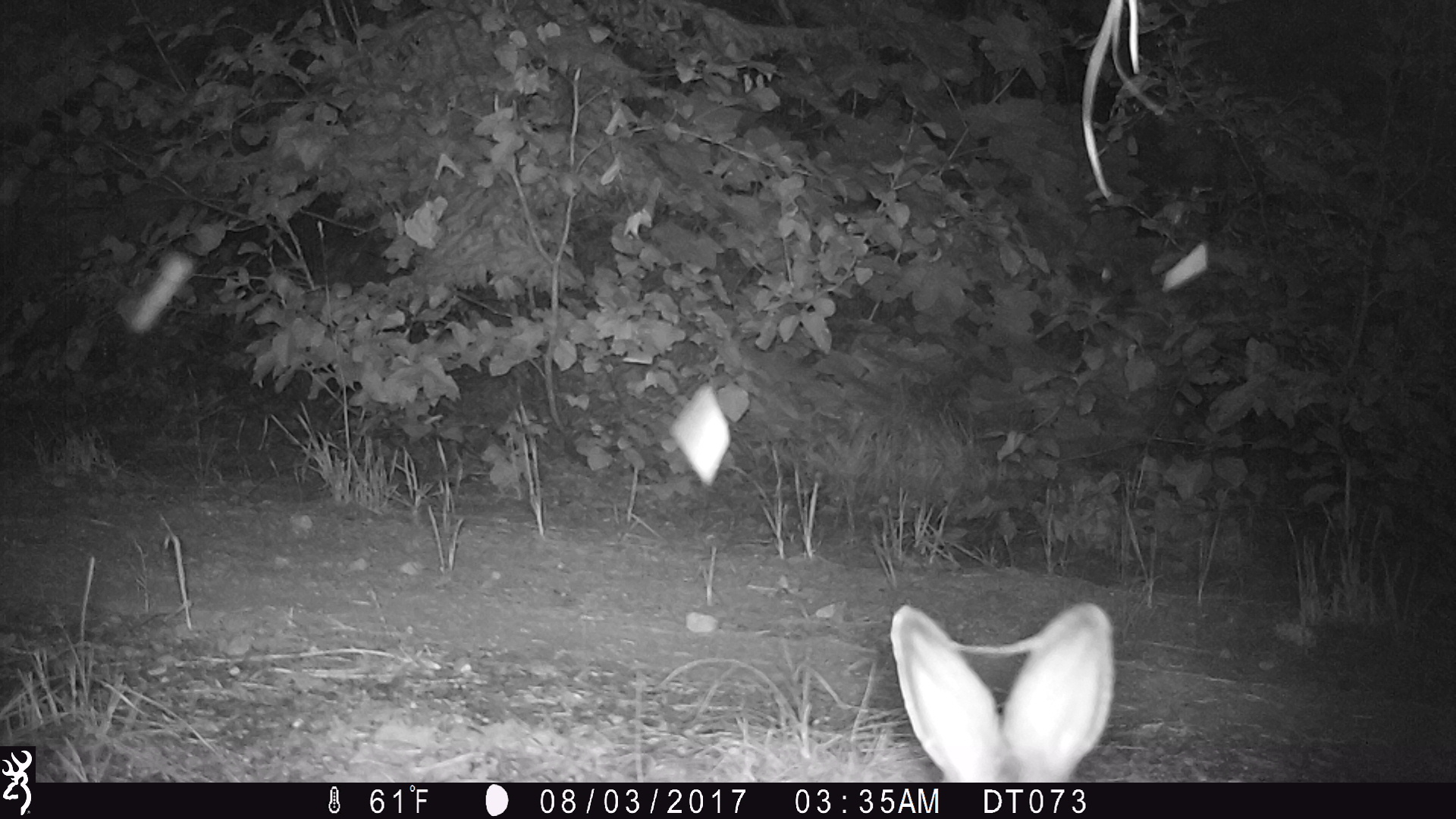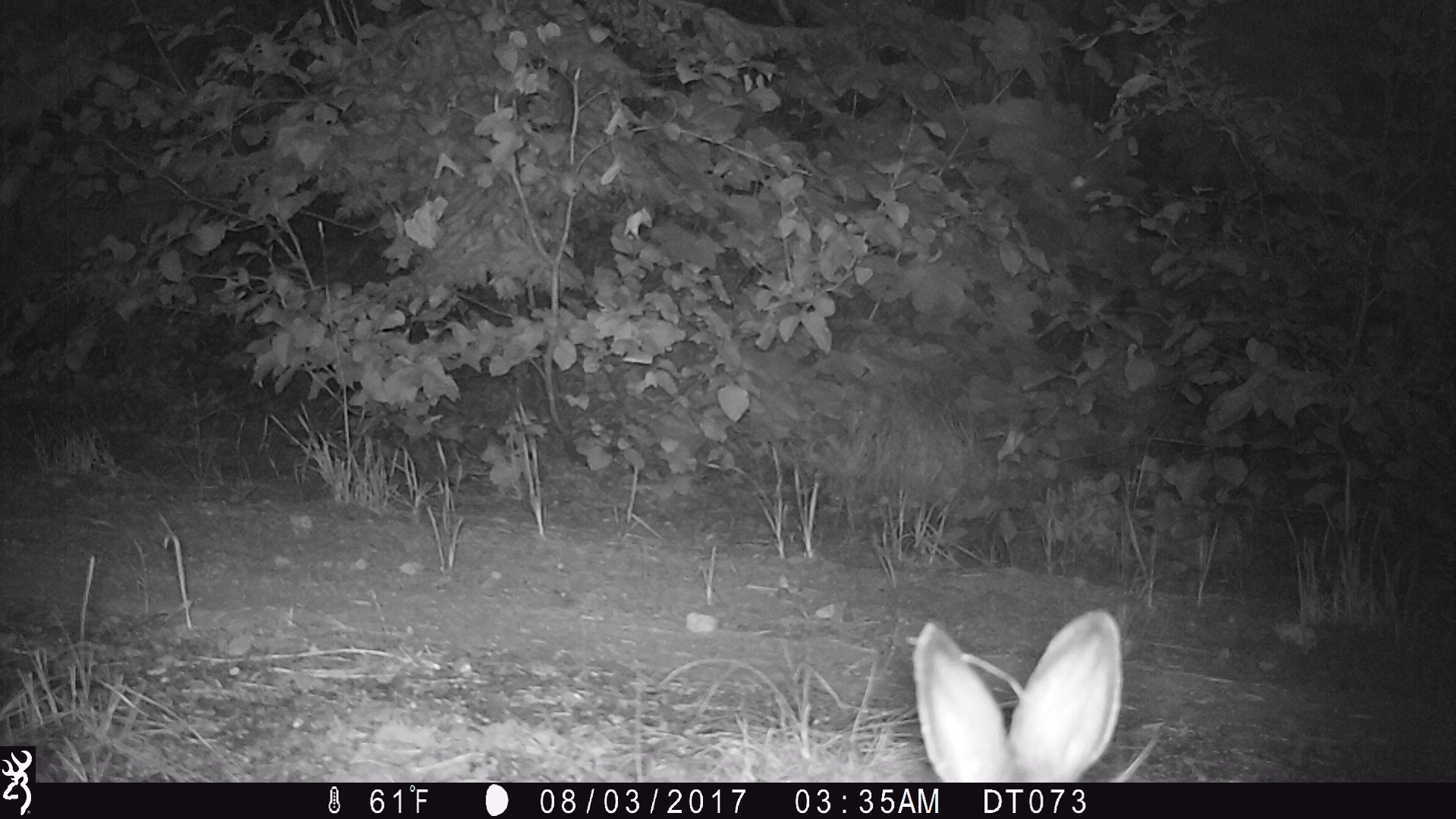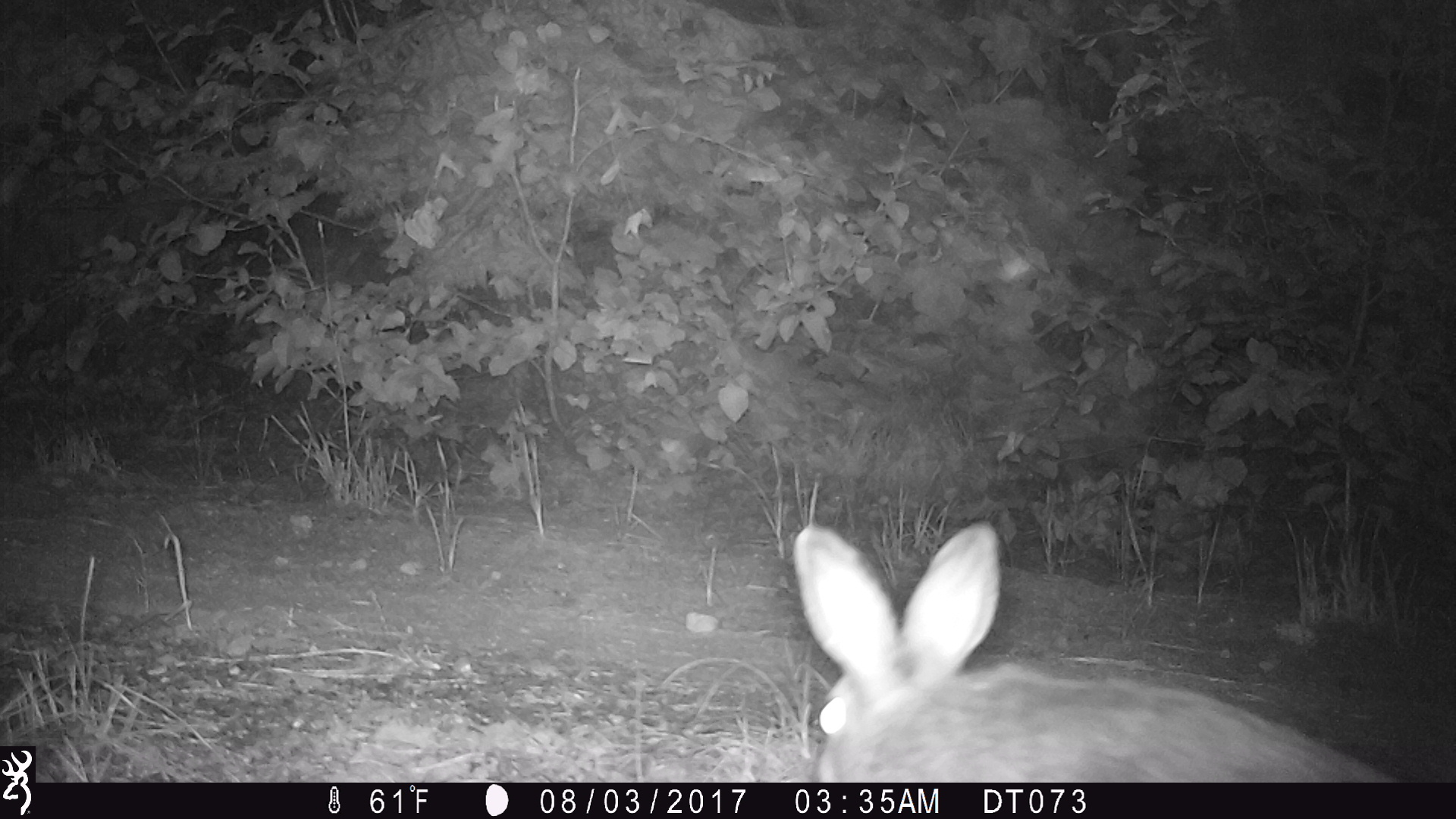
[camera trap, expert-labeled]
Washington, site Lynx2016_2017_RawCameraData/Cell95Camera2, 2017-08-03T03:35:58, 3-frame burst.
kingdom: Animalia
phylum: Chordata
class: Mammalia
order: Lagomorpha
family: Leporidae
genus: Lepus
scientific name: Lepus americanus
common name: snowshoe hare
Lepus americanus (snowshoe hare). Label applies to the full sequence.